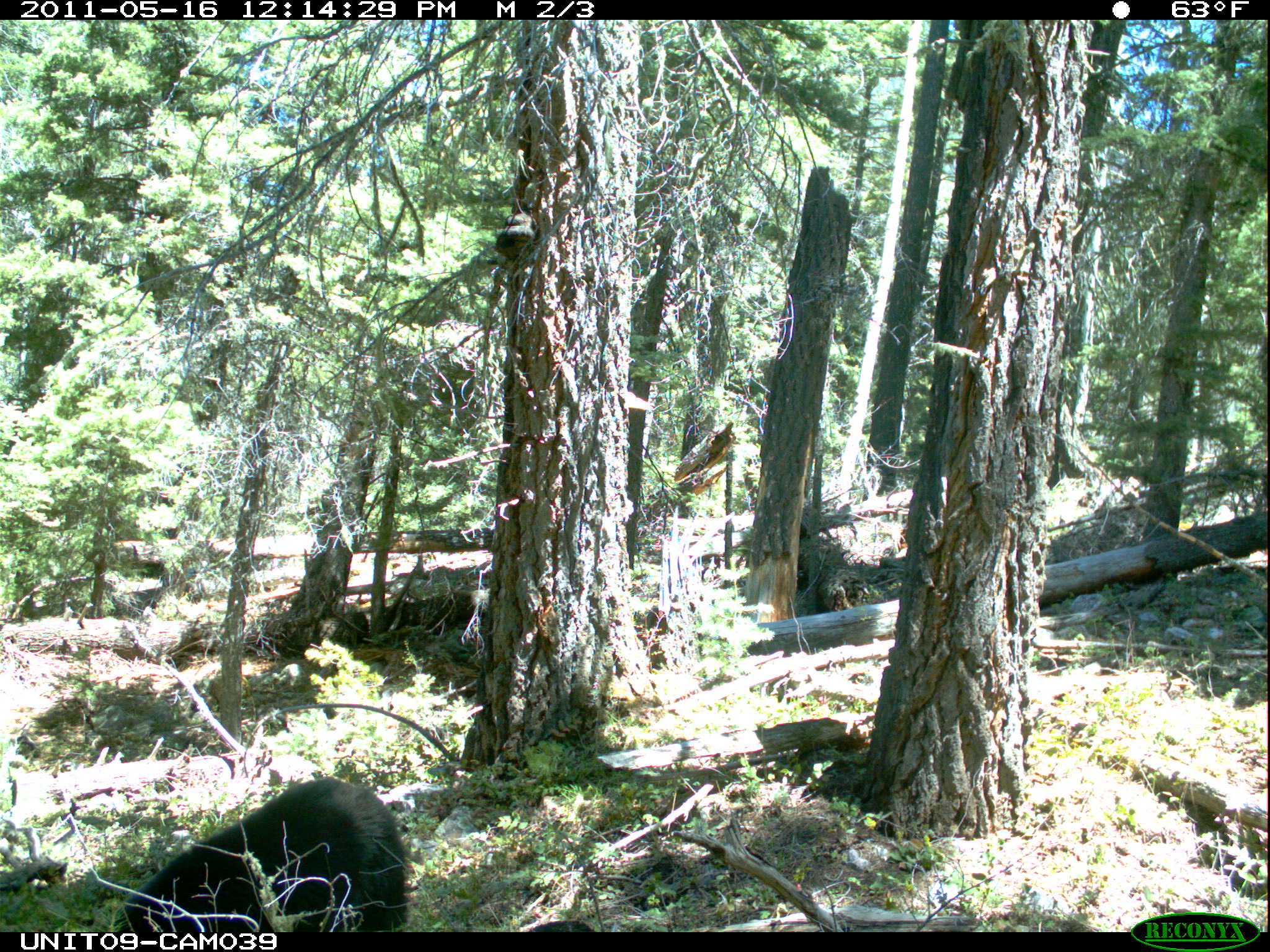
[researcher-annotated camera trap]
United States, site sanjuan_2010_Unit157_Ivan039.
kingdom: Animalia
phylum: Chordata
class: Mammalia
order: Carnivora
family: Ursidae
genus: Ursus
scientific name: Ursus americanus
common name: american black bear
Ursus americanus (american black bear).